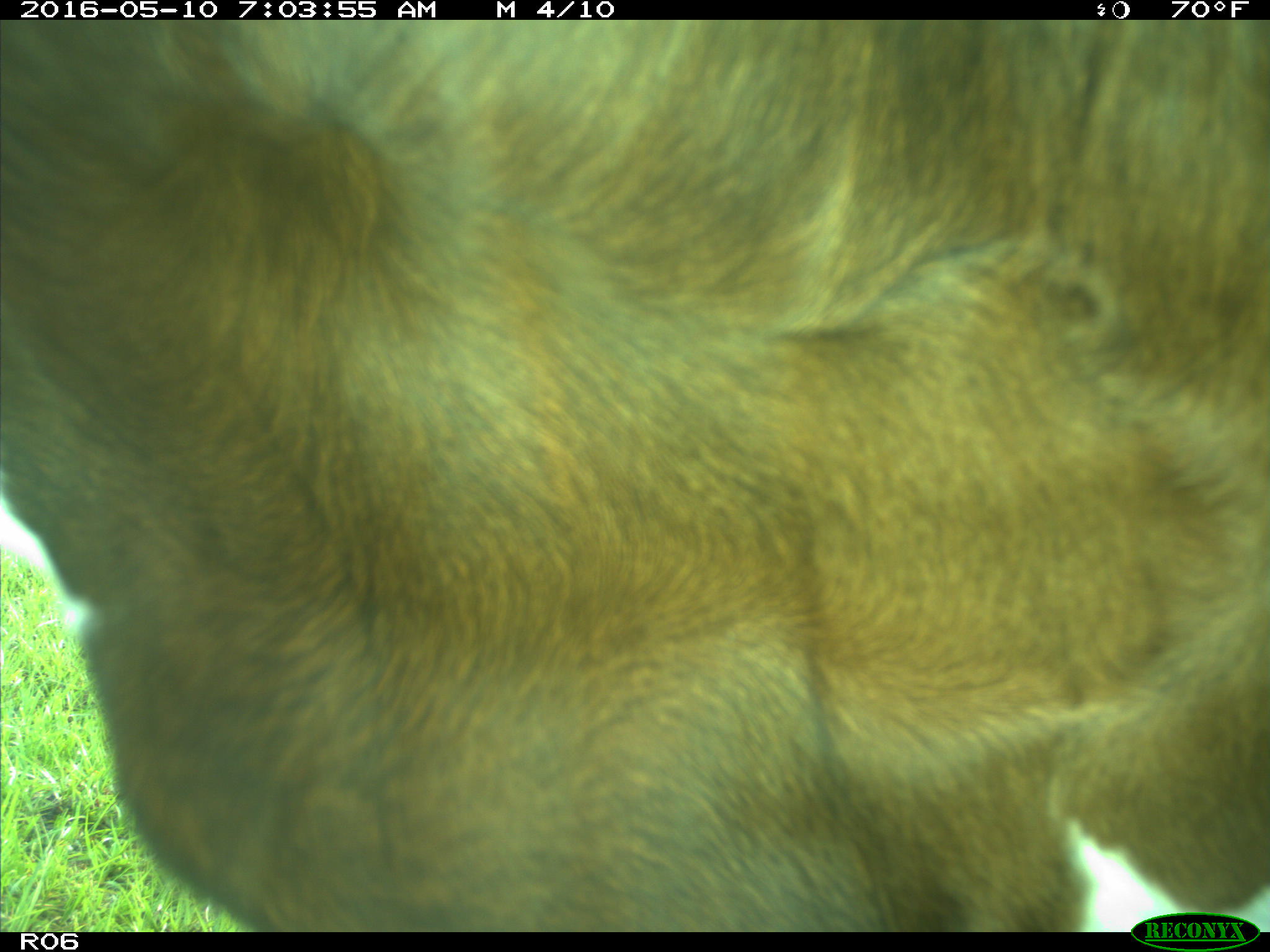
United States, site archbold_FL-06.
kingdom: Animalia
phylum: Chordata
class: Mammalia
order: Artiodactyla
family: Bovidae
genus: Bos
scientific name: Bos taurus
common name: domestic cow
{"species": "Bos taurus (domestic cow)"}